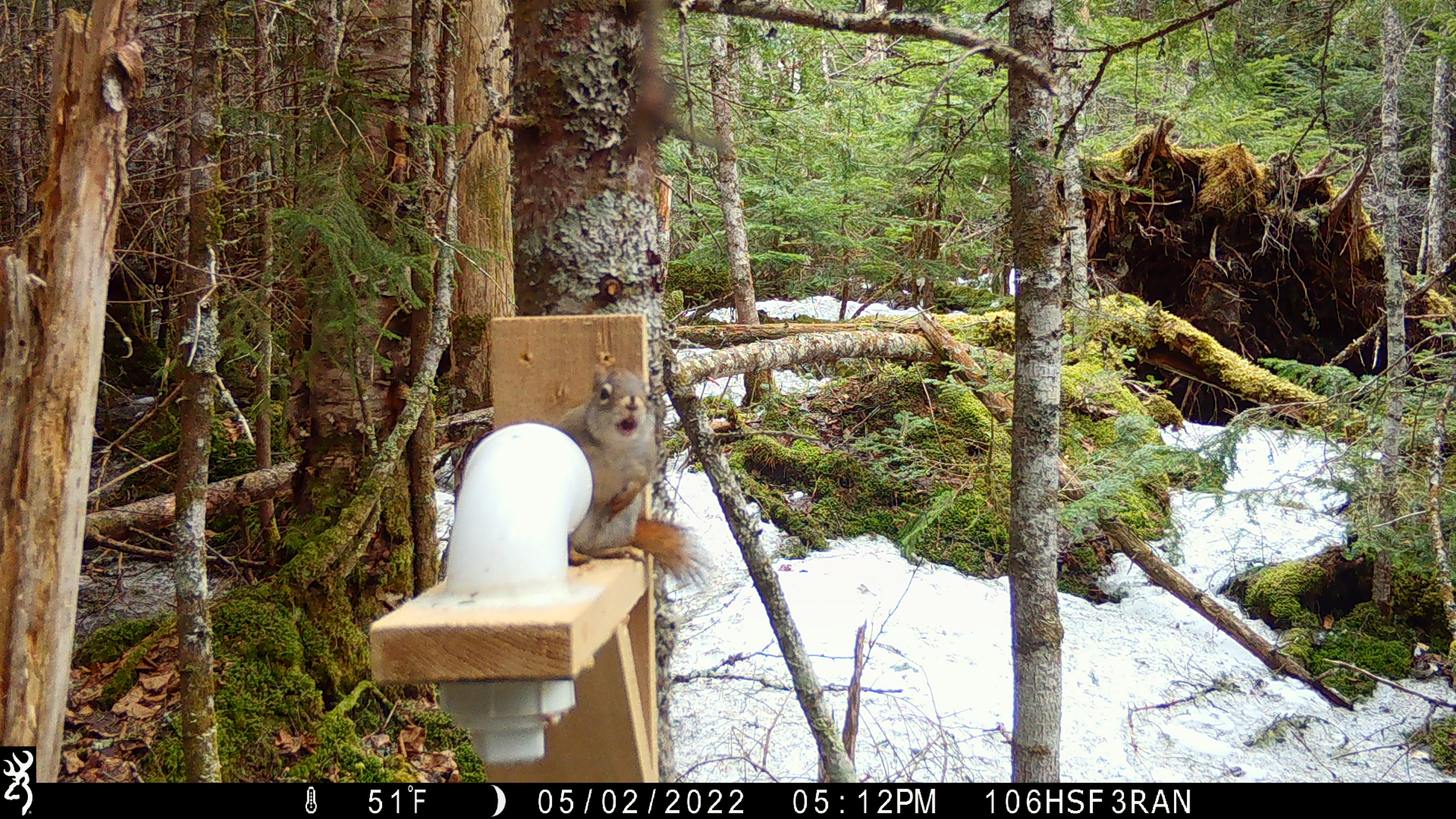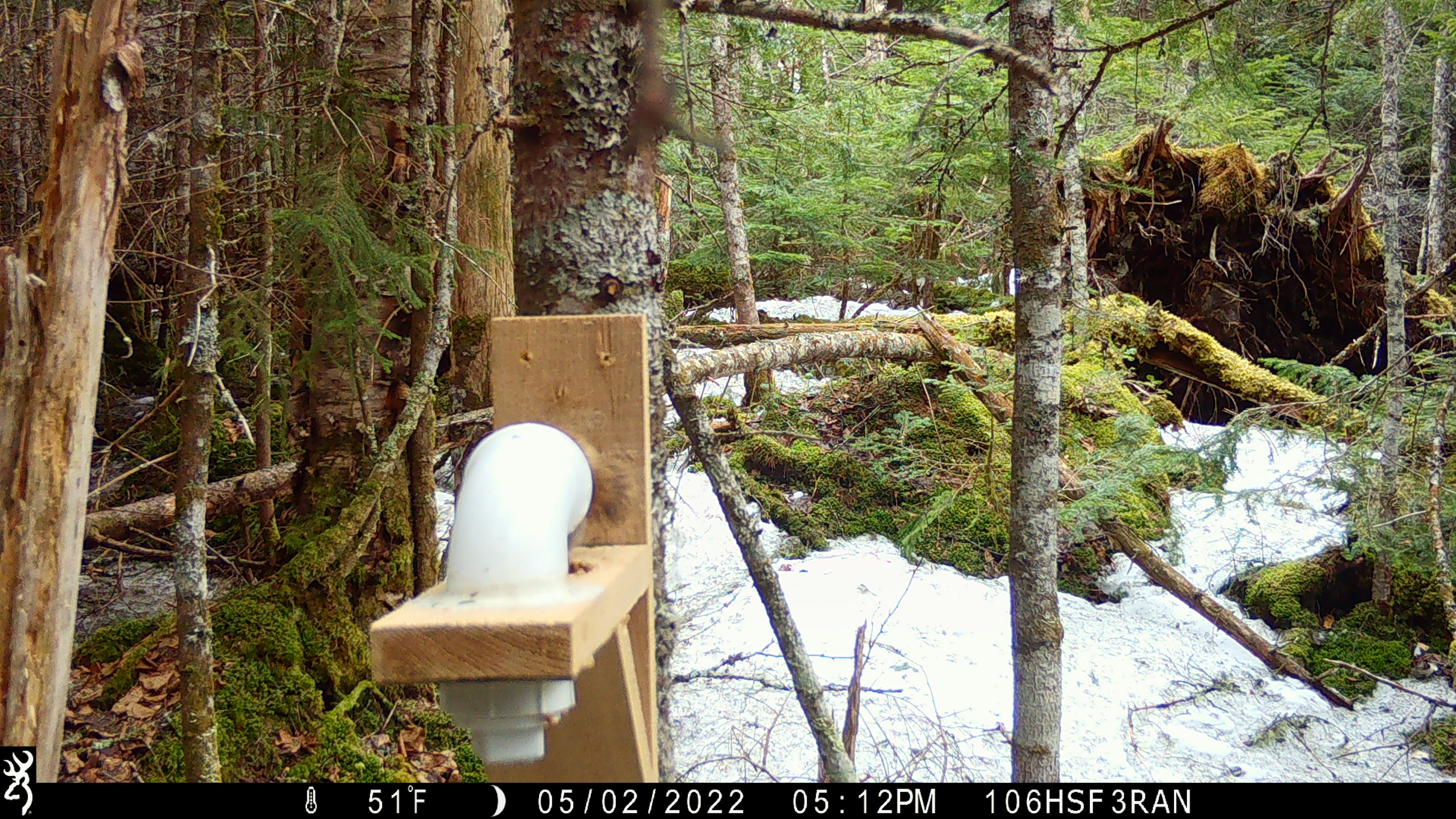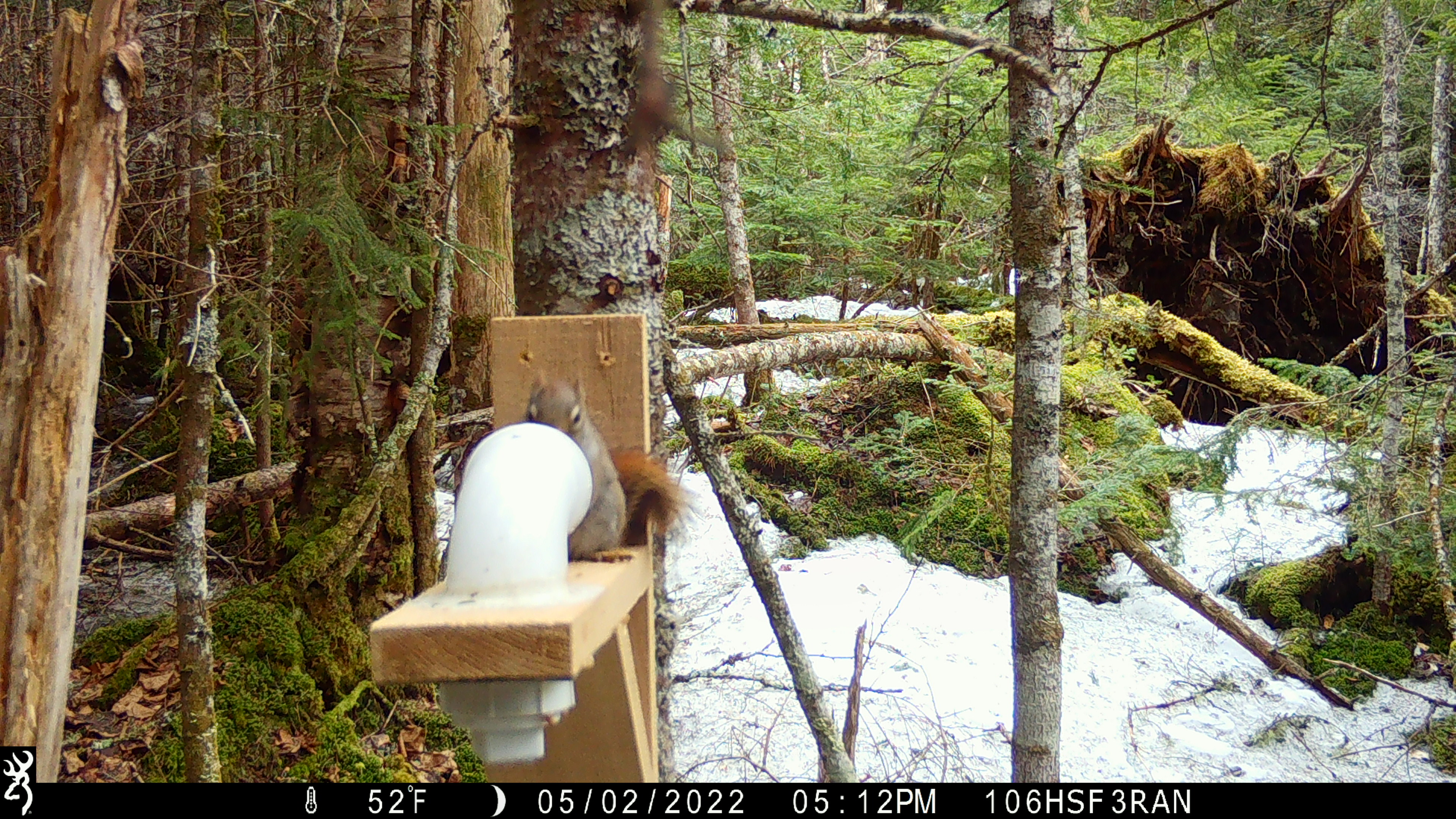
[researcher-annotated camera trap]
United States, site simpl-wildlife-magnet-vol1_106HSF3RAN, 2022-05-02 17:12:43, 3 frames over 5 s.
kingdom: Animalia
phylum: Chordata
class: Mammalia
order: Rodentia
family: Sciuridae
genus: Tamiasciurus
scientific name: Tamiasciurus hudsonicus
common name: red squirrel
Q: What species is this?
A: Red squirrel (Tamiasciurus hudsonicus).